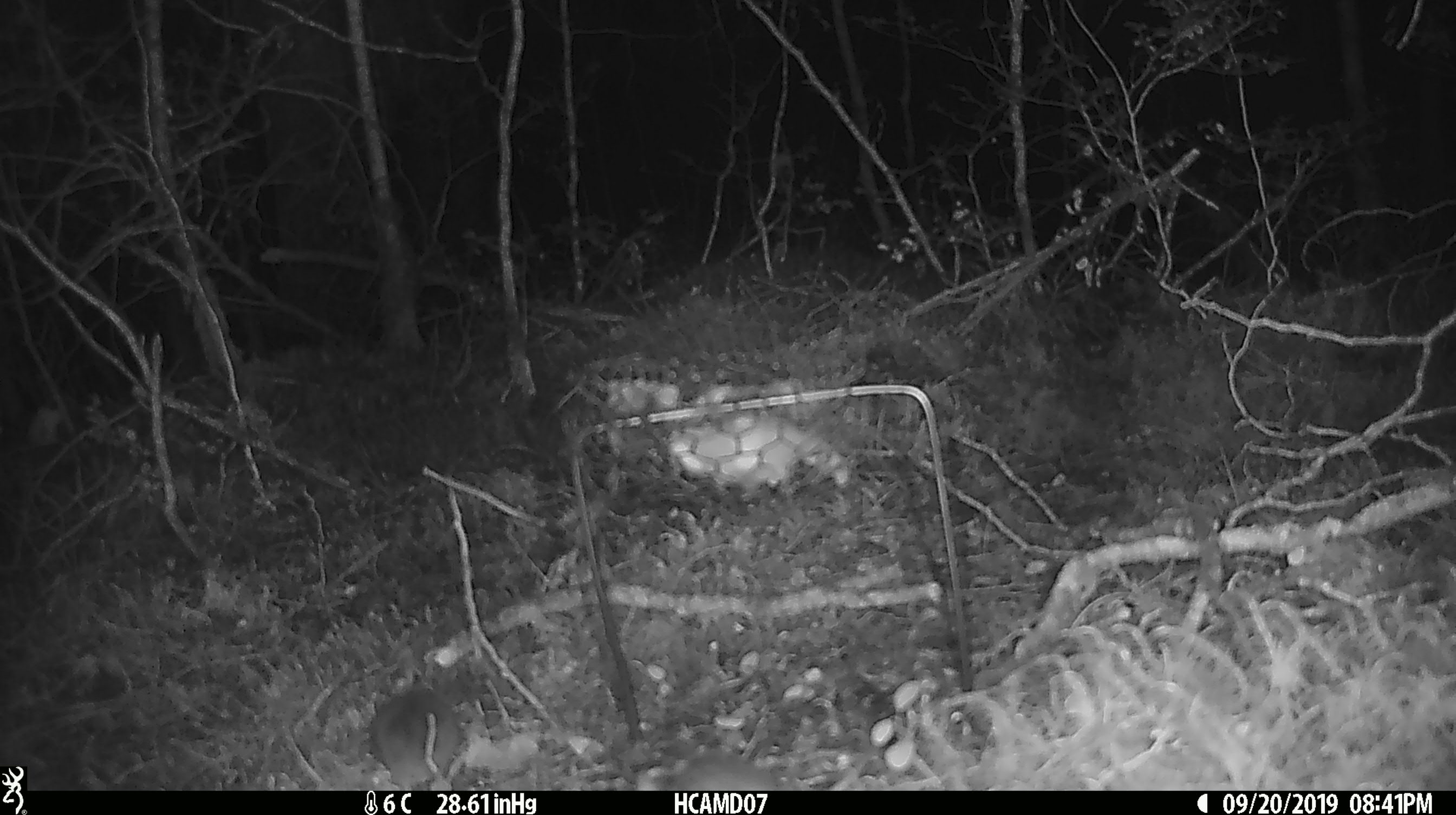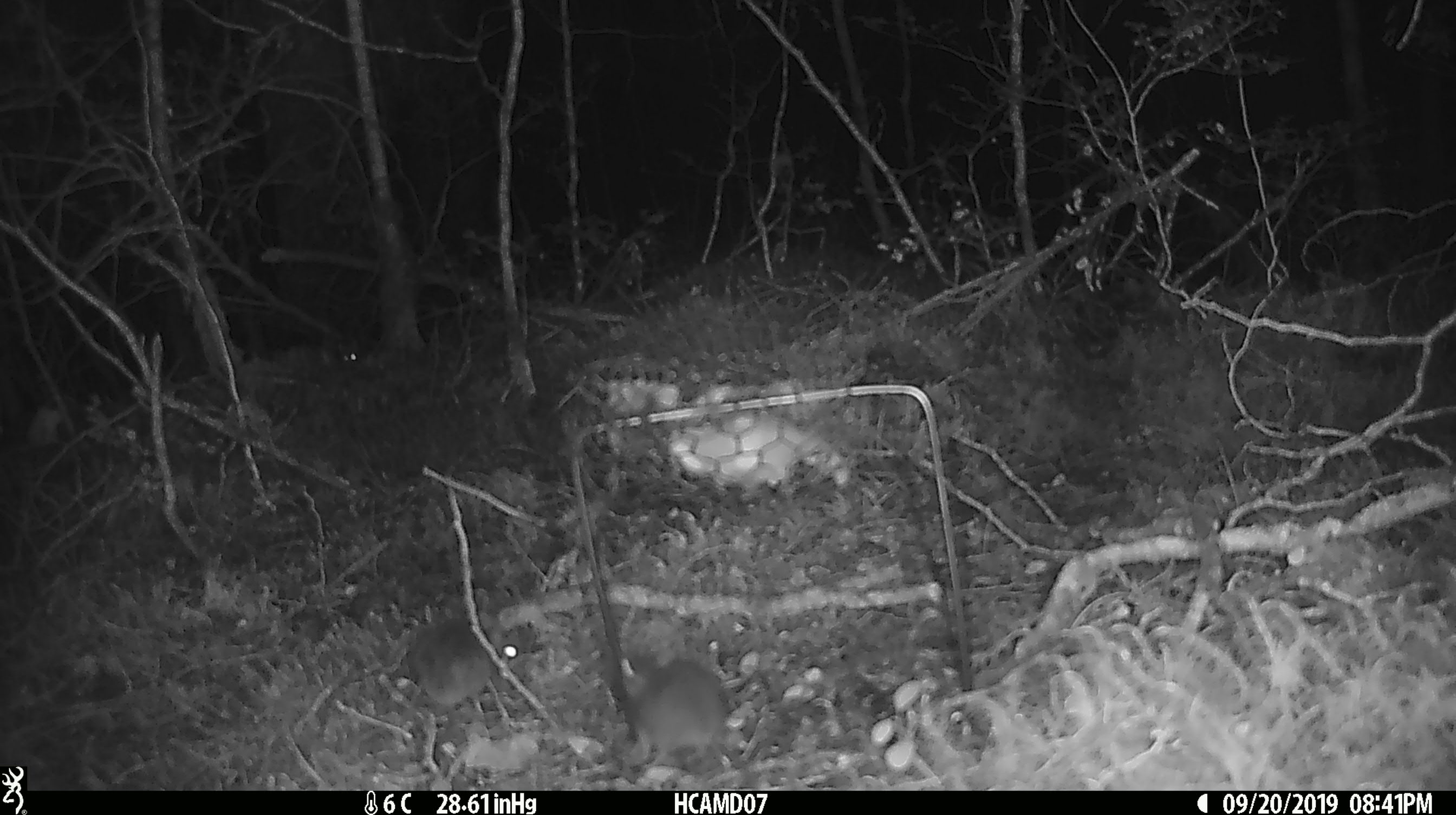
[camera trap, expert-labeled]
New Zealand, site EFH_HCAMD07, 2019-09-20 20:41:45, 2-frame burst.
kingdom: Animalia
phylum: Chordata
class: Mammalia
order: Rodentia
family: Muridae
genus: Mus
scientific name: Mus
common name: mouse